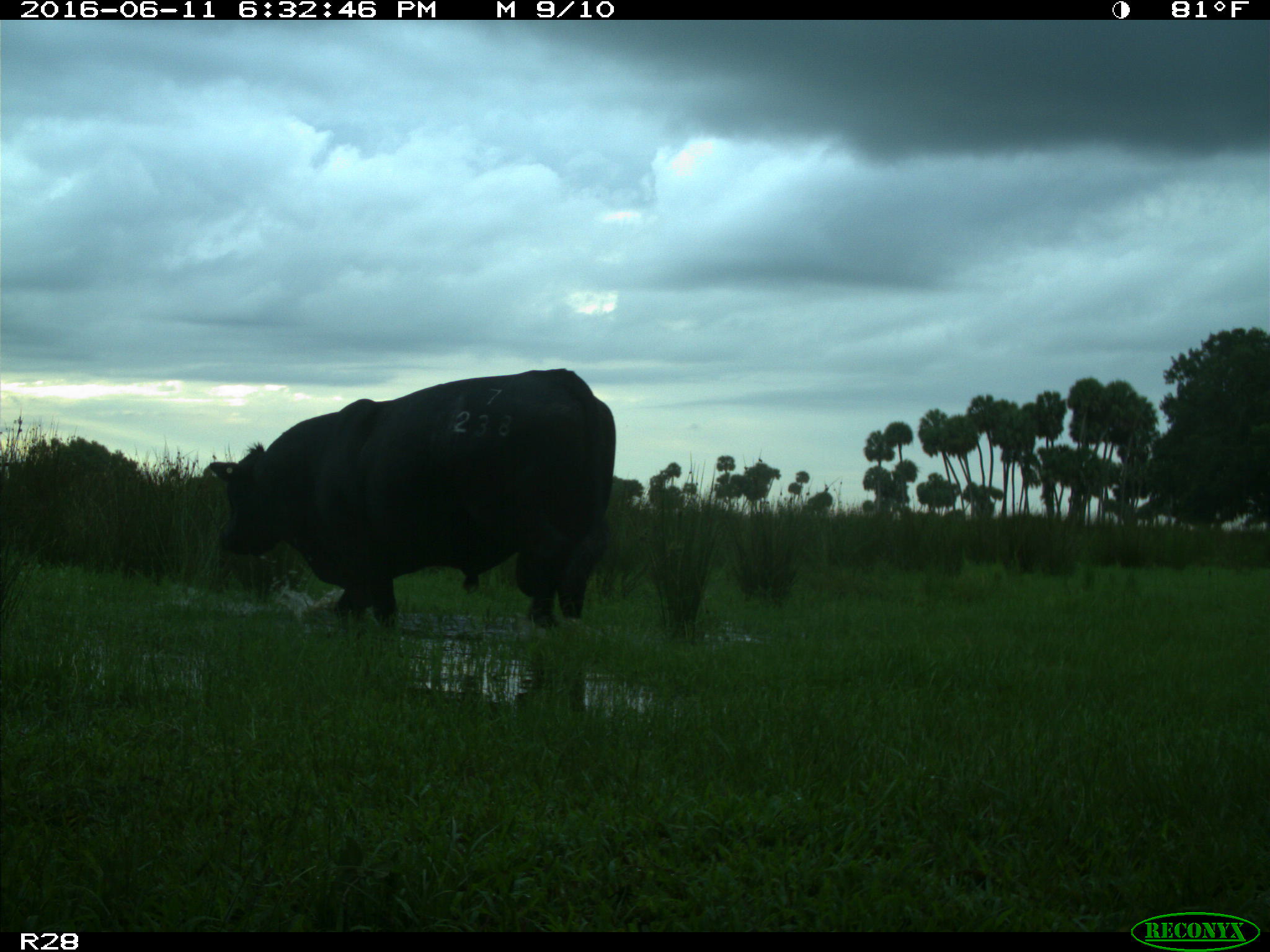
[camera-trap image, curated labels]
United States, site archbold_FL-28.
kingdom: Animalia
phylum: Chordata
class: Mammalia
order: Artiodactyla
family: Bovidae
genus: Bos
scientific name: Bos taurus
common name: domestic cow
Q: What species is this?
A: Bos taurus (domestic cow).